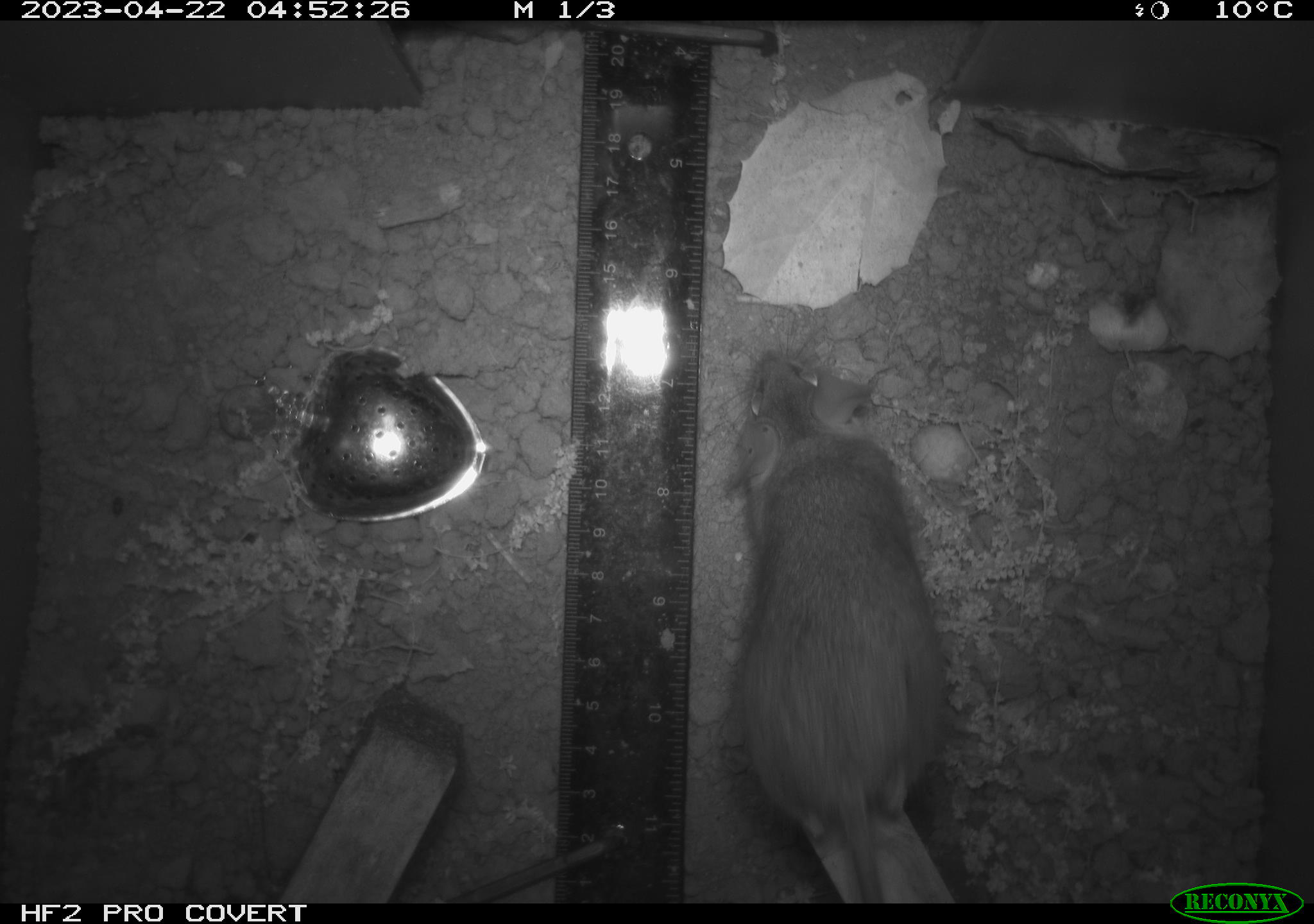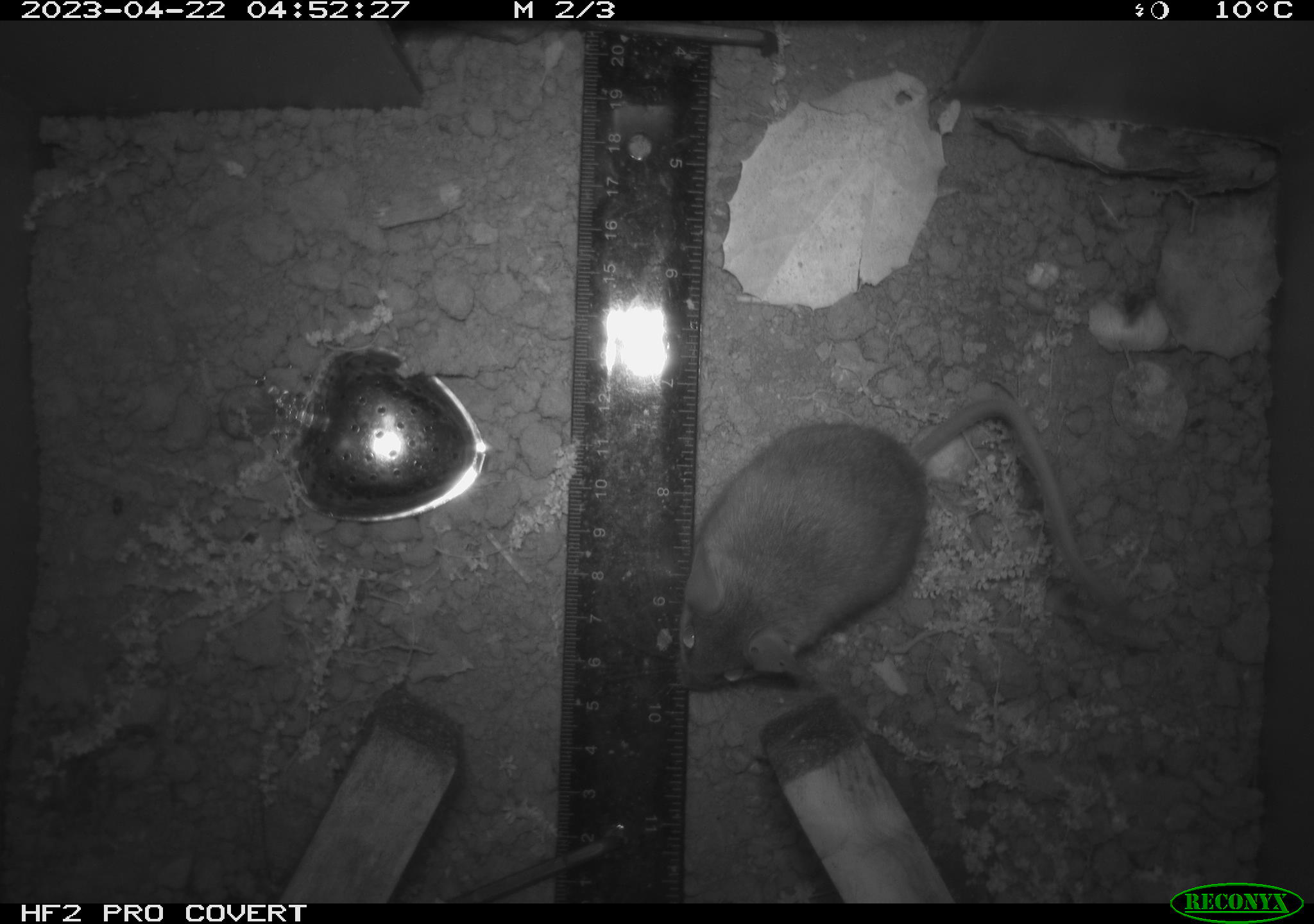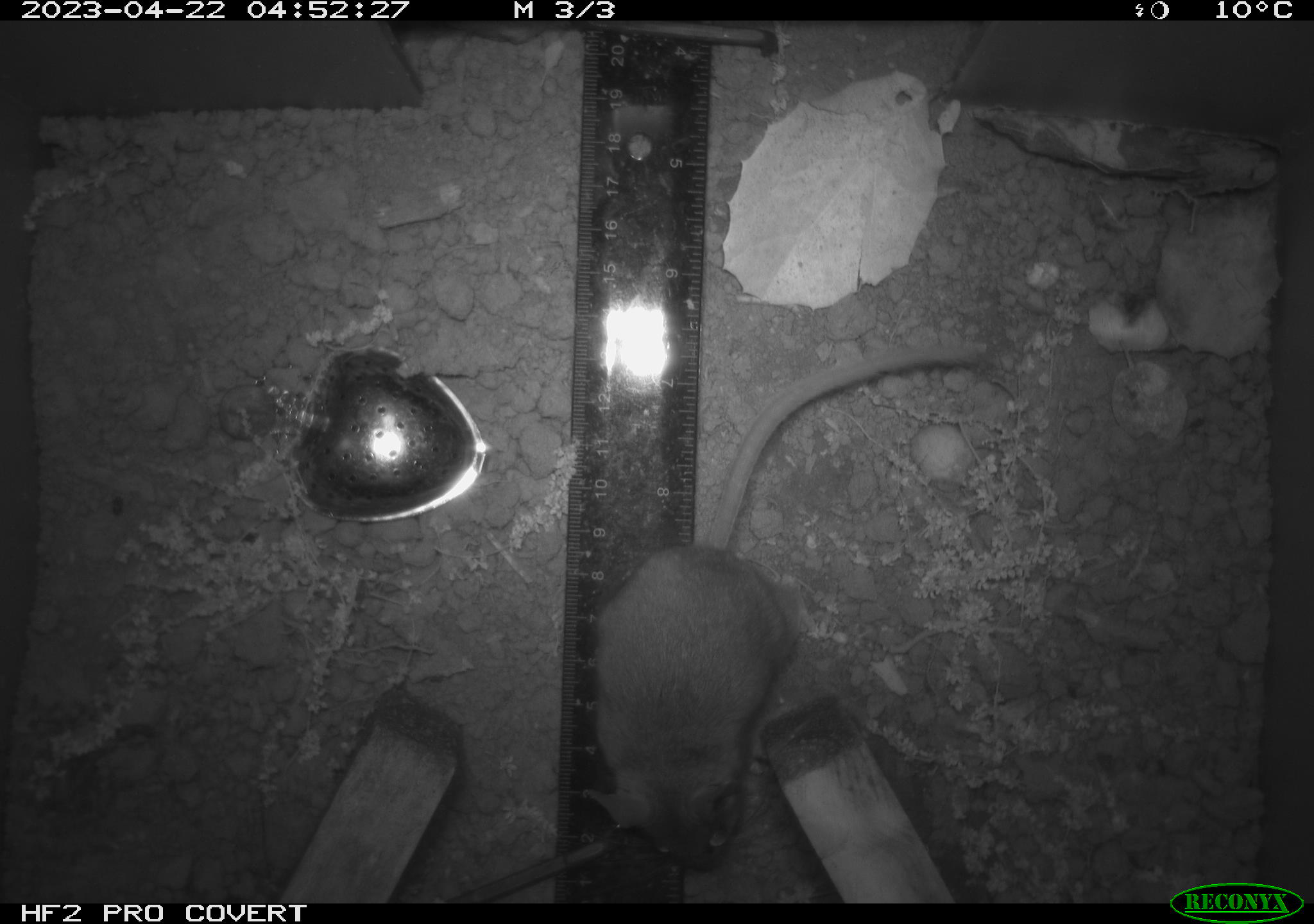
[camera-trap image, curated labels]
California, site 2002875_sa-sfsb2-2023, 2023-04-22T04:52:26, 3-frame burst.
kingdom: Animalia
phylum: Chordata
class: Mammalia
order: Rodentia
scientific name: Rodentia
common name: mouse species